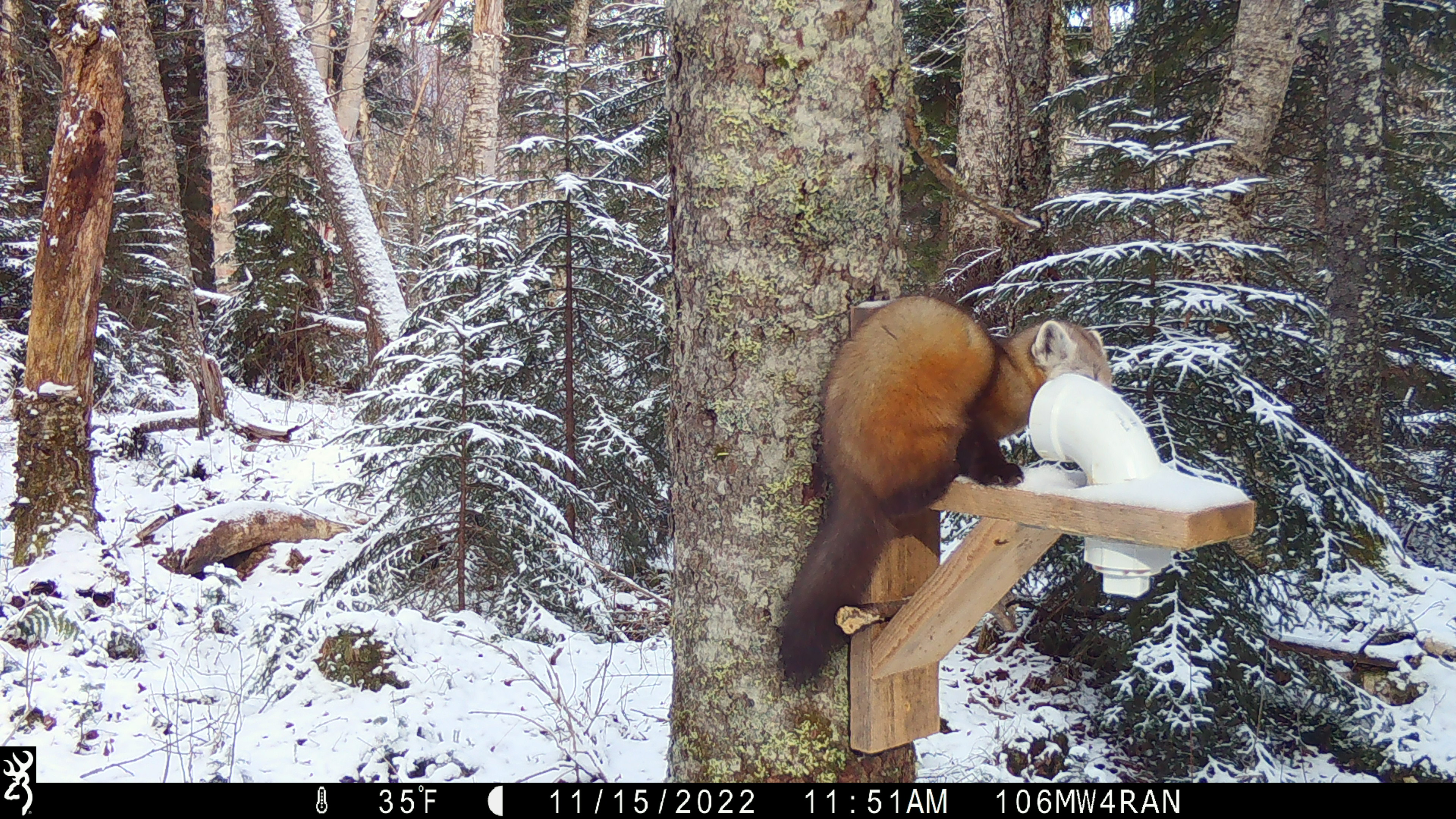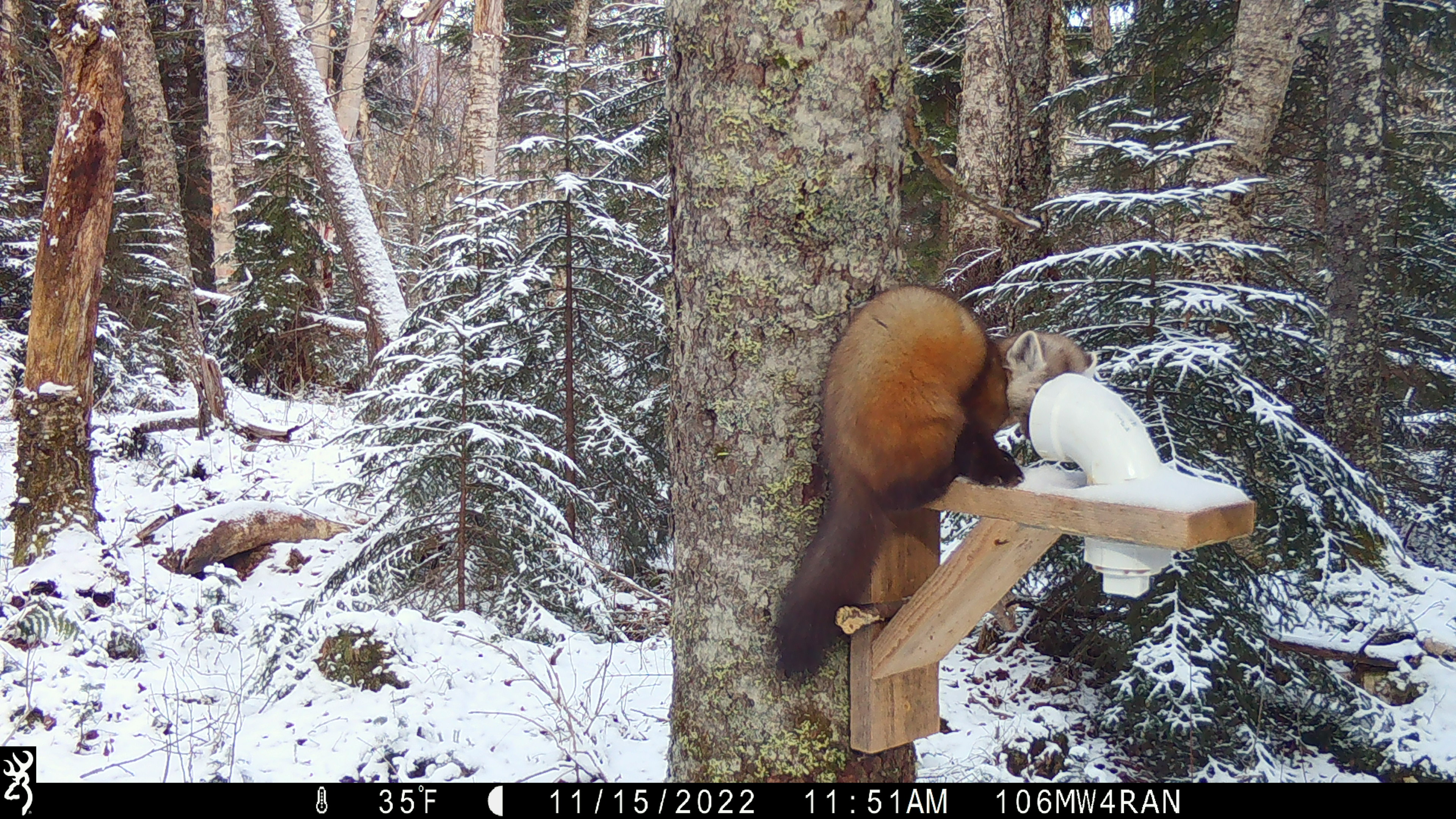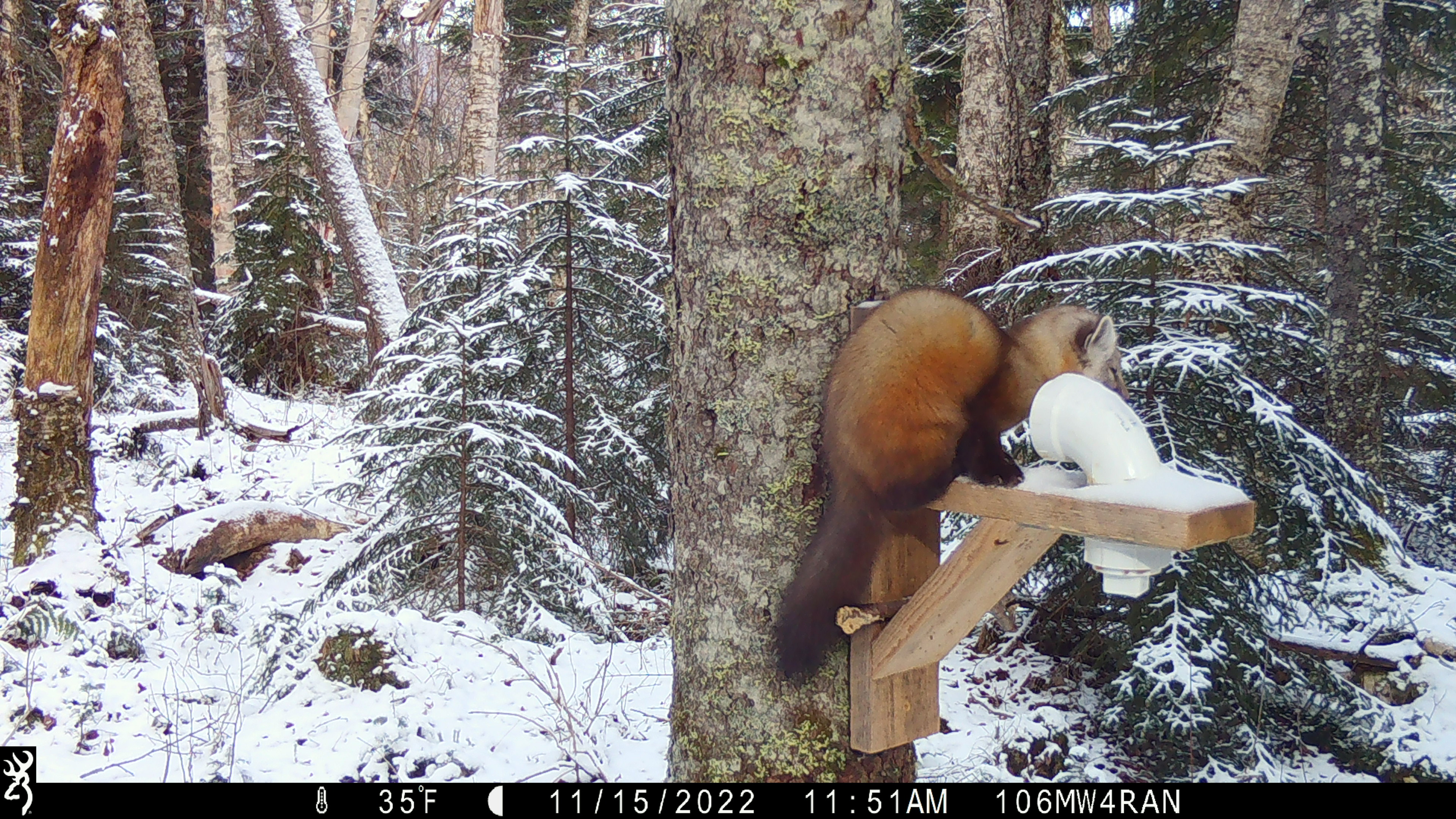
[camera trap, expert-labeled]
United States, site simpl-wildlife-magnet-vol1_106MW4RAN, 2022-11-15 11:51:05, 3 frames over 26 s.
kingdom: Animalia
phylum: Chordata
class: Mammalia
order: Carnivora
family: Mustelidae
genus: Martes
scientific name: Martes americana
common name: american marten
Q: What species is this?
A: American marten (Martes americana).